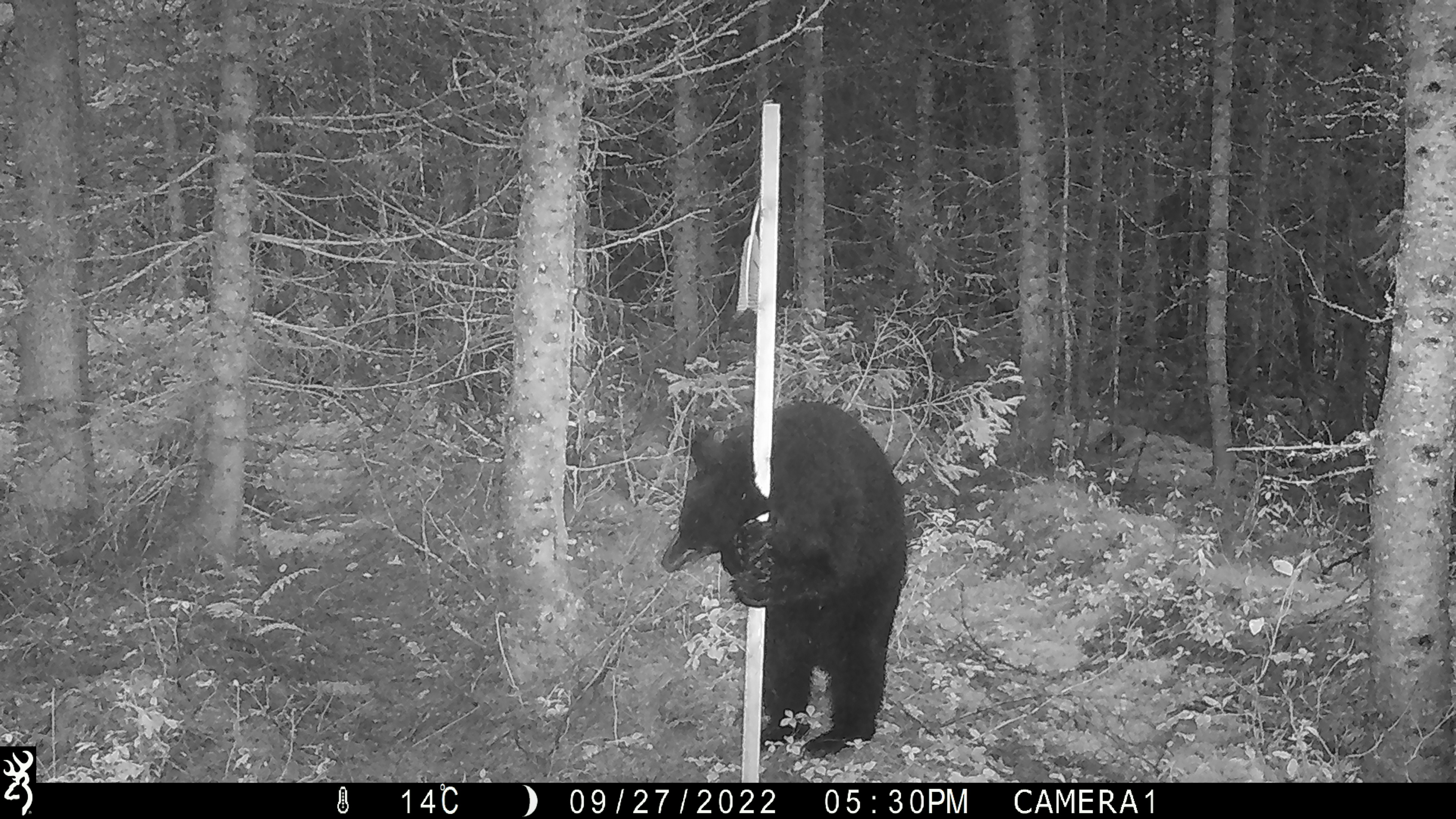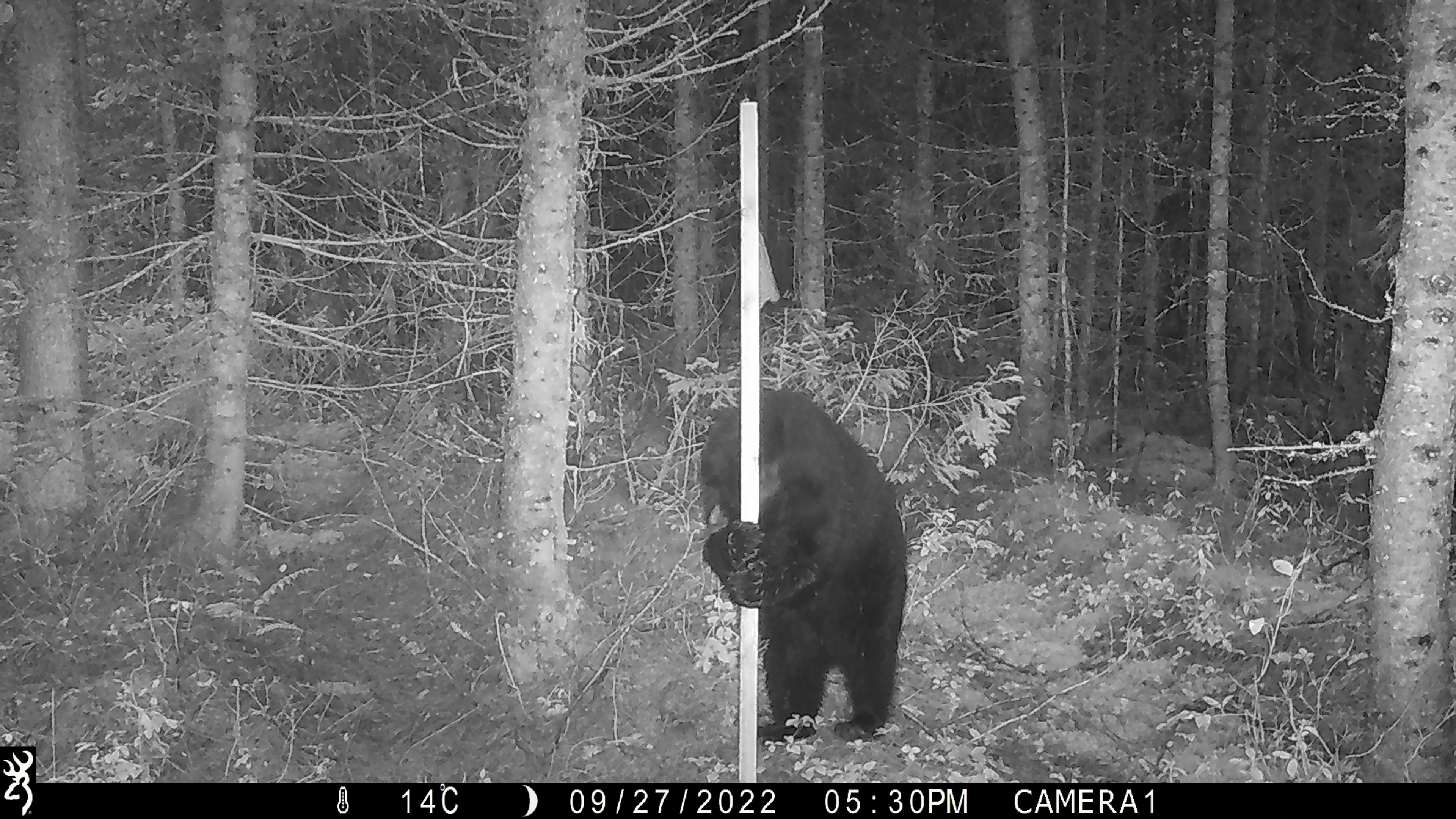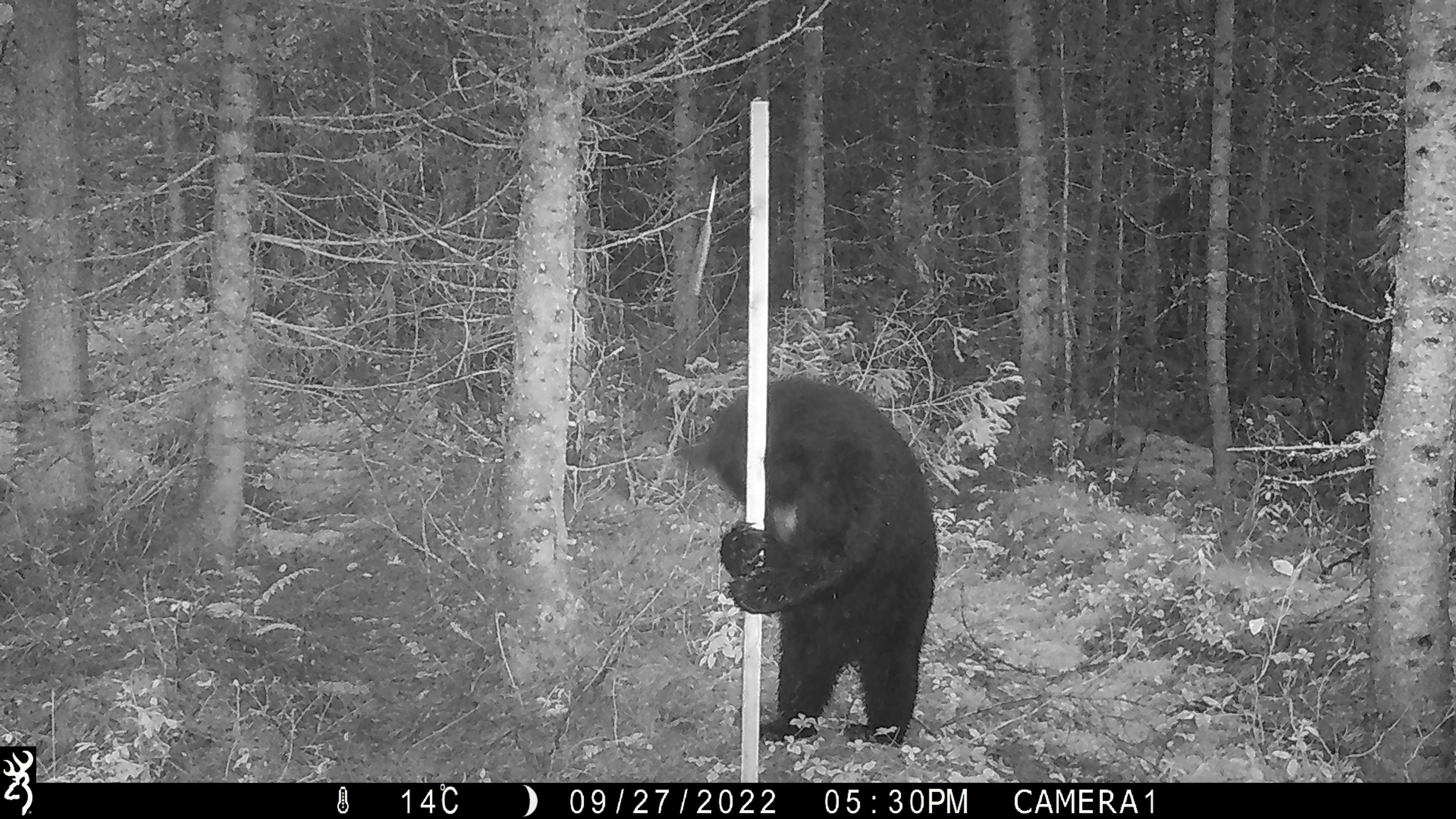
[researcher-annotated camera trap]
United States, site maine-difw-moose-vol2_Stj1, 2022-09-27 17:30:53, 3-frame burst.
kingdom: Animalia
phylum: Chordata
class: Mammalia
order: Carnivora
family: Ursidae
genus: Ursus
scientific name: Ursus americanus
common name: black bear